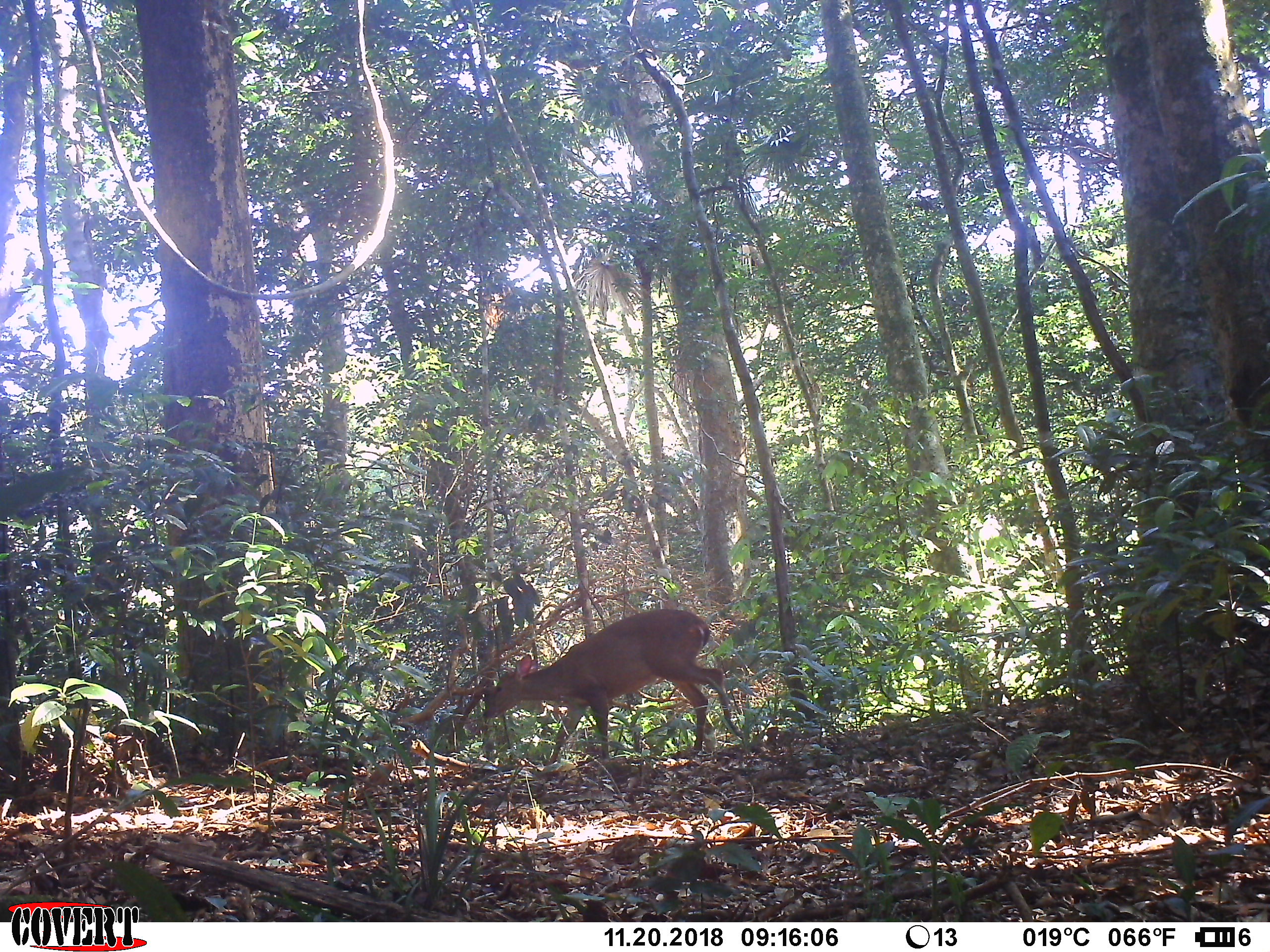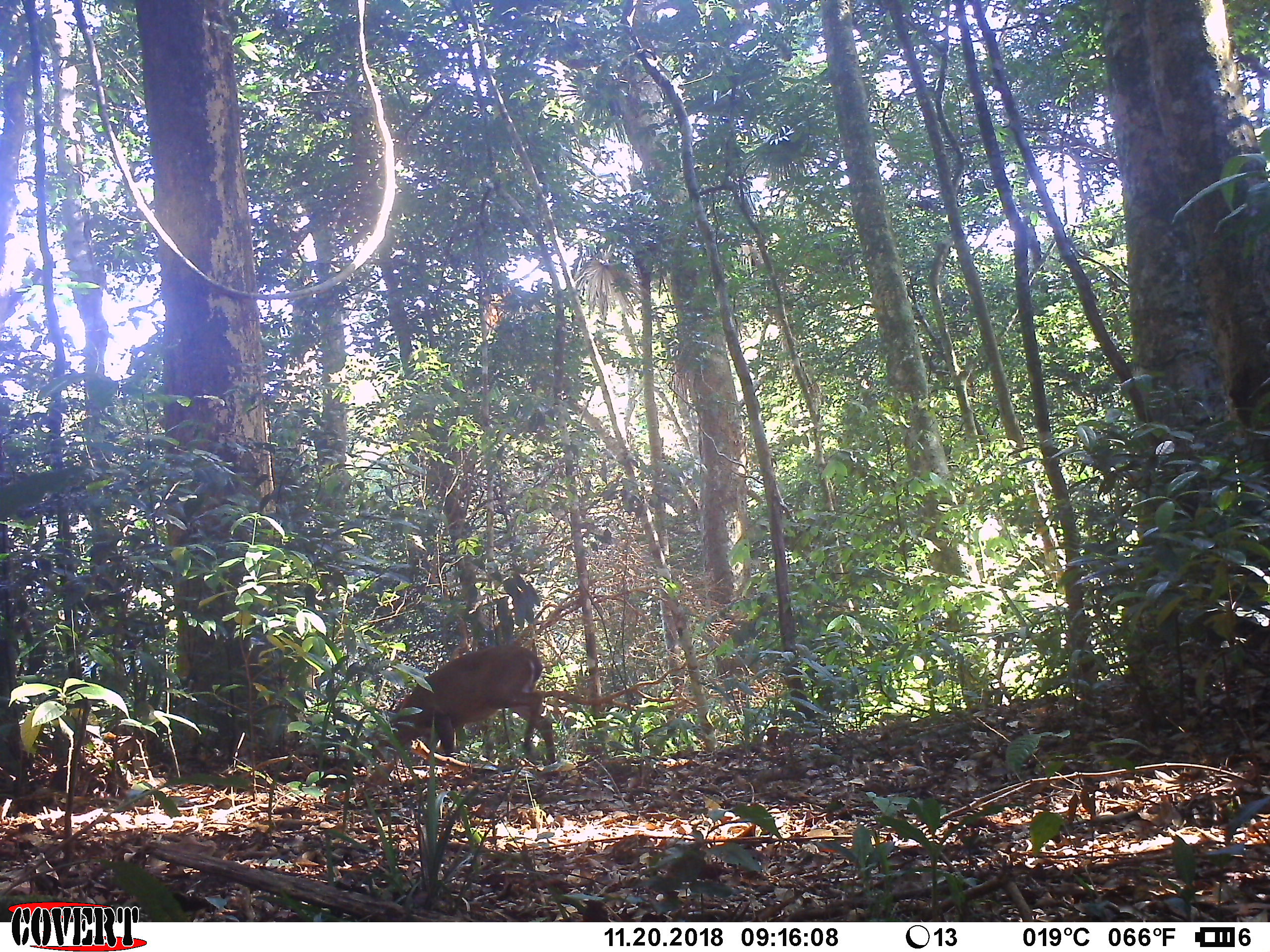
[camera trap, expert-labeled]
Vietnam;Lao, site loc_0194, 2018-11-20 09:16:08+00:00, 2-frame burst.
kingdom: Animalia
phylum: Chordata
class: Mammalia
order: Artiodactyla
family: Cervidae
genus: Muntiacus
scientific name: Muntiacus vuquangensis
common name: large-antlered muntjac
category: large antlered muntjac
Large antlered muntjac (large-antlered muntjac) (Muntiacus vuquangensis). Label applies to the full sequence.